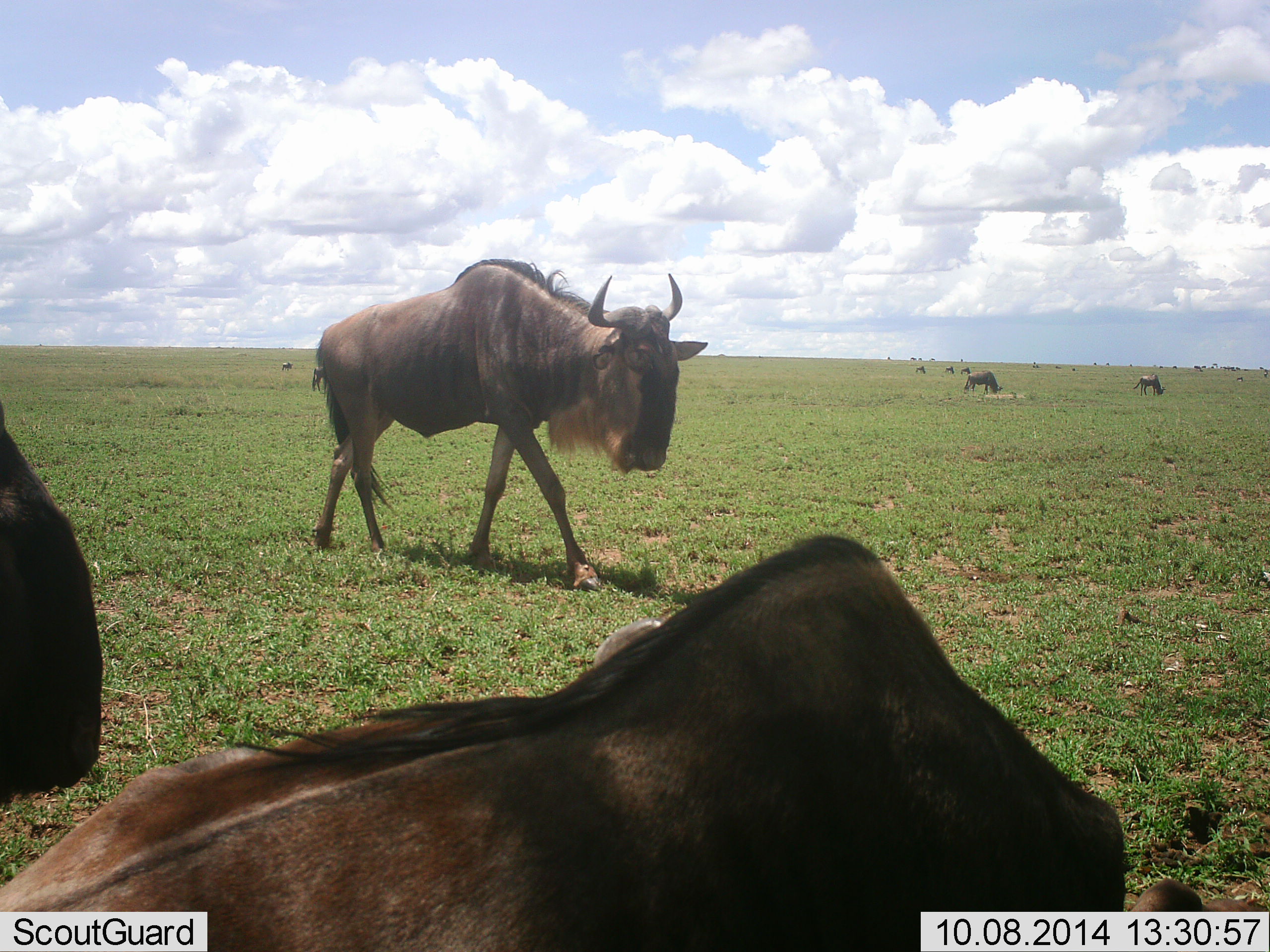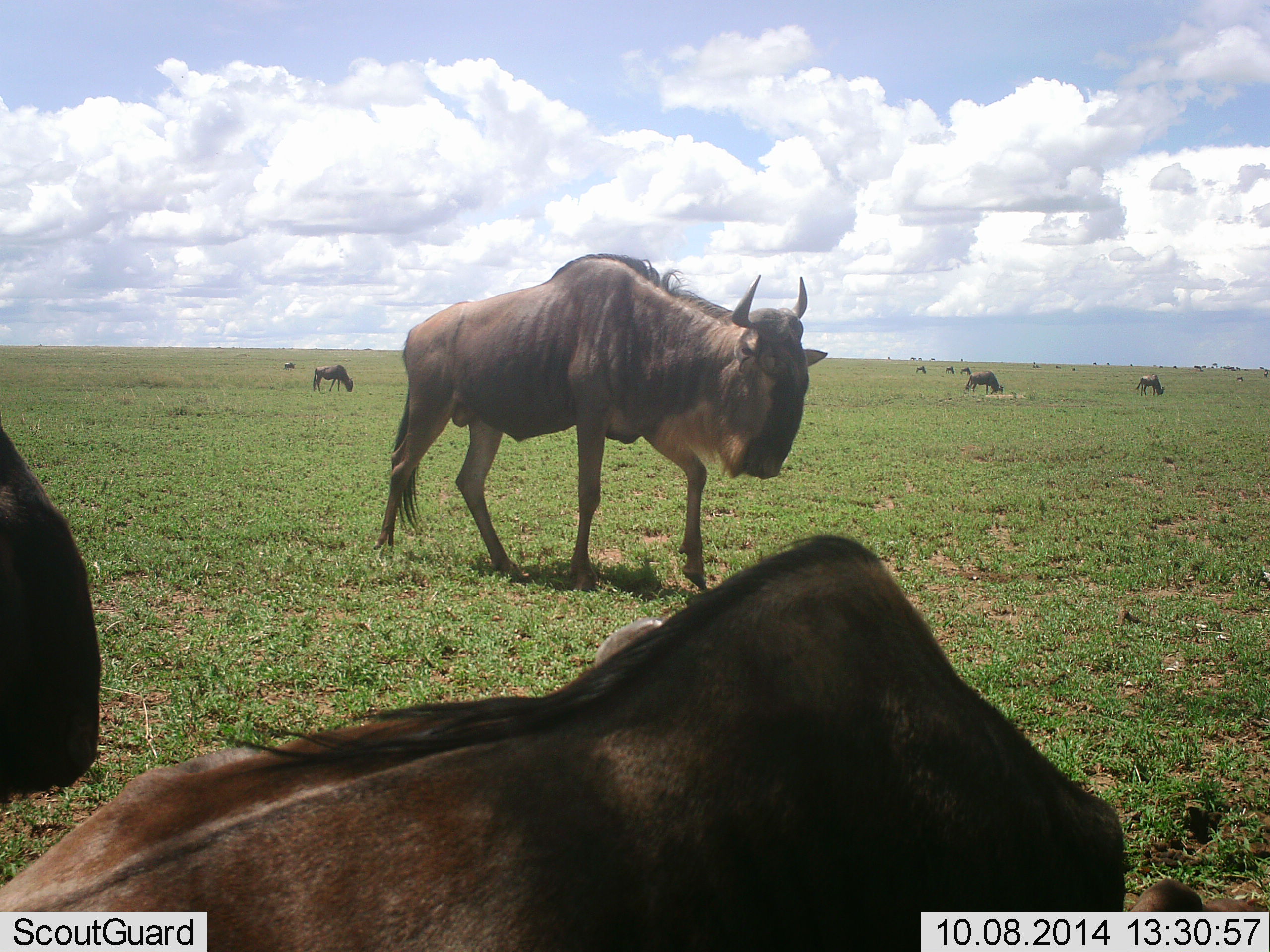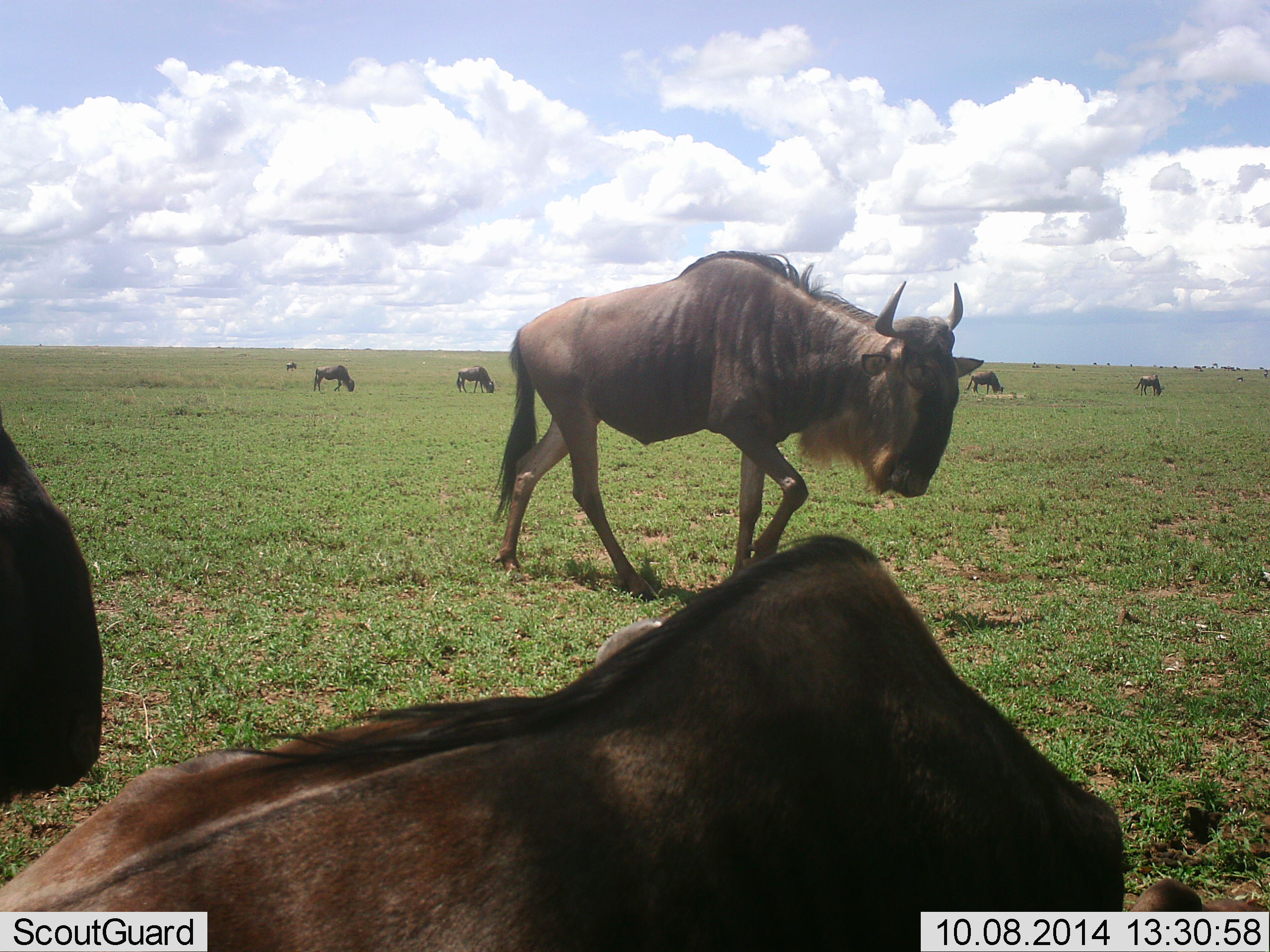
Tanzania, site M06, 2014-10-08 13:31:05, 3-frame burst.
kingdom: Animalia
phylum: Chordata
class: Mammalia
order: Artiodactyla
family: Bovidae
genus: Connochaetes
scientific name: Connochaetes taurinus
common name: blue wildebeest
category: wildebeest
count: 11-50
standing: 58%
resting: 83%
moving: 92%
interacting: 0%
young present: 0%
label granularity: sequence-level